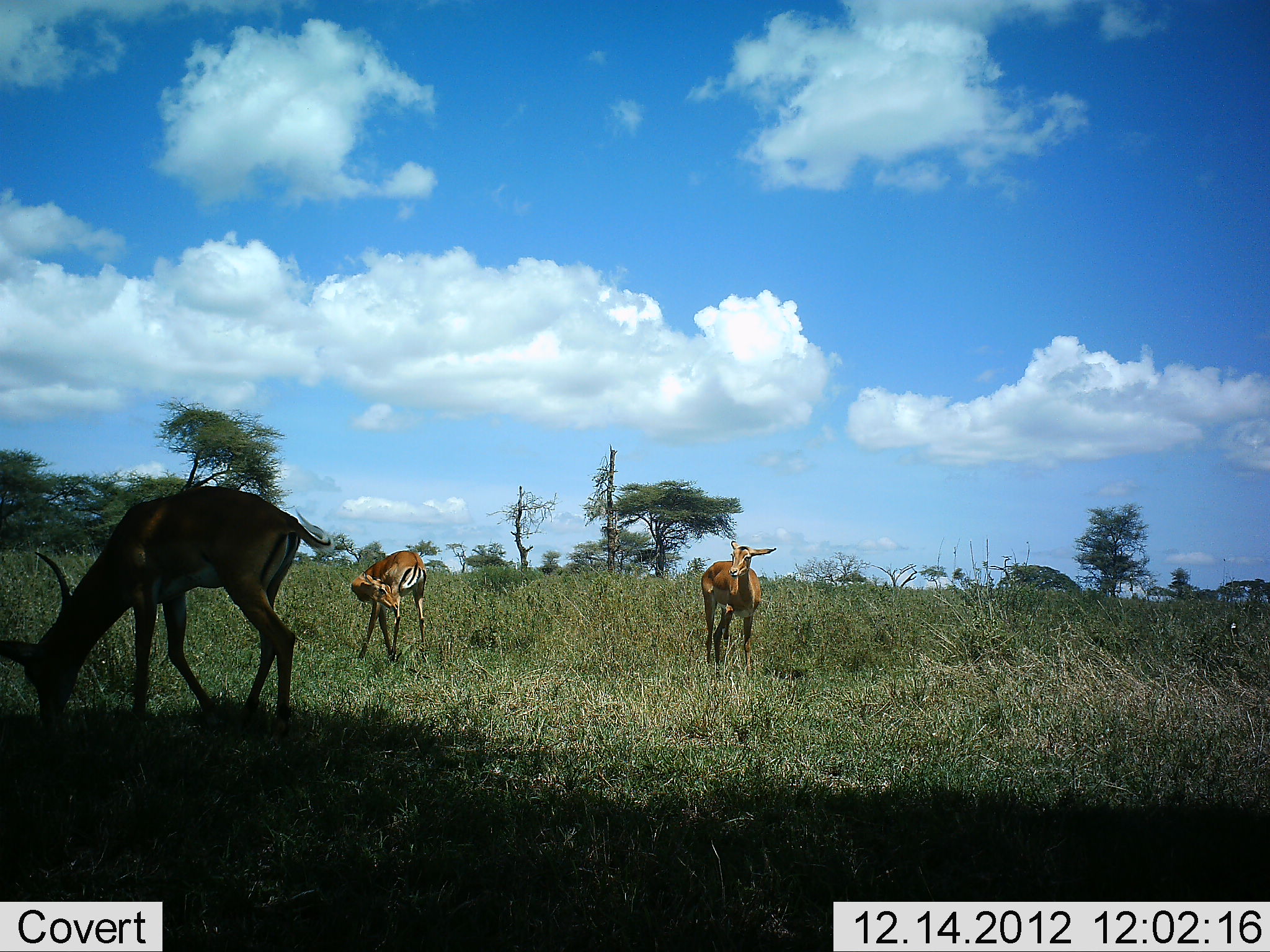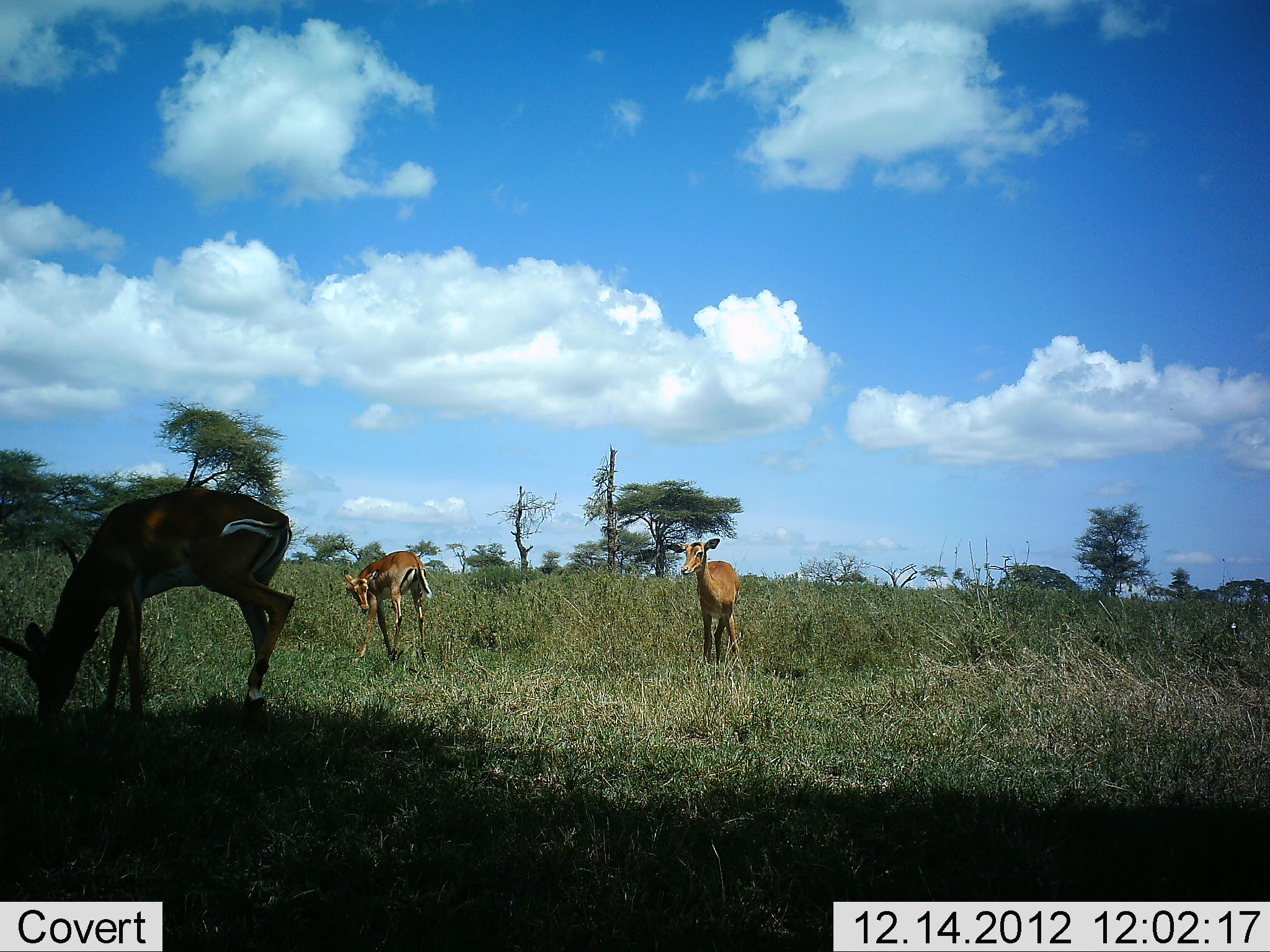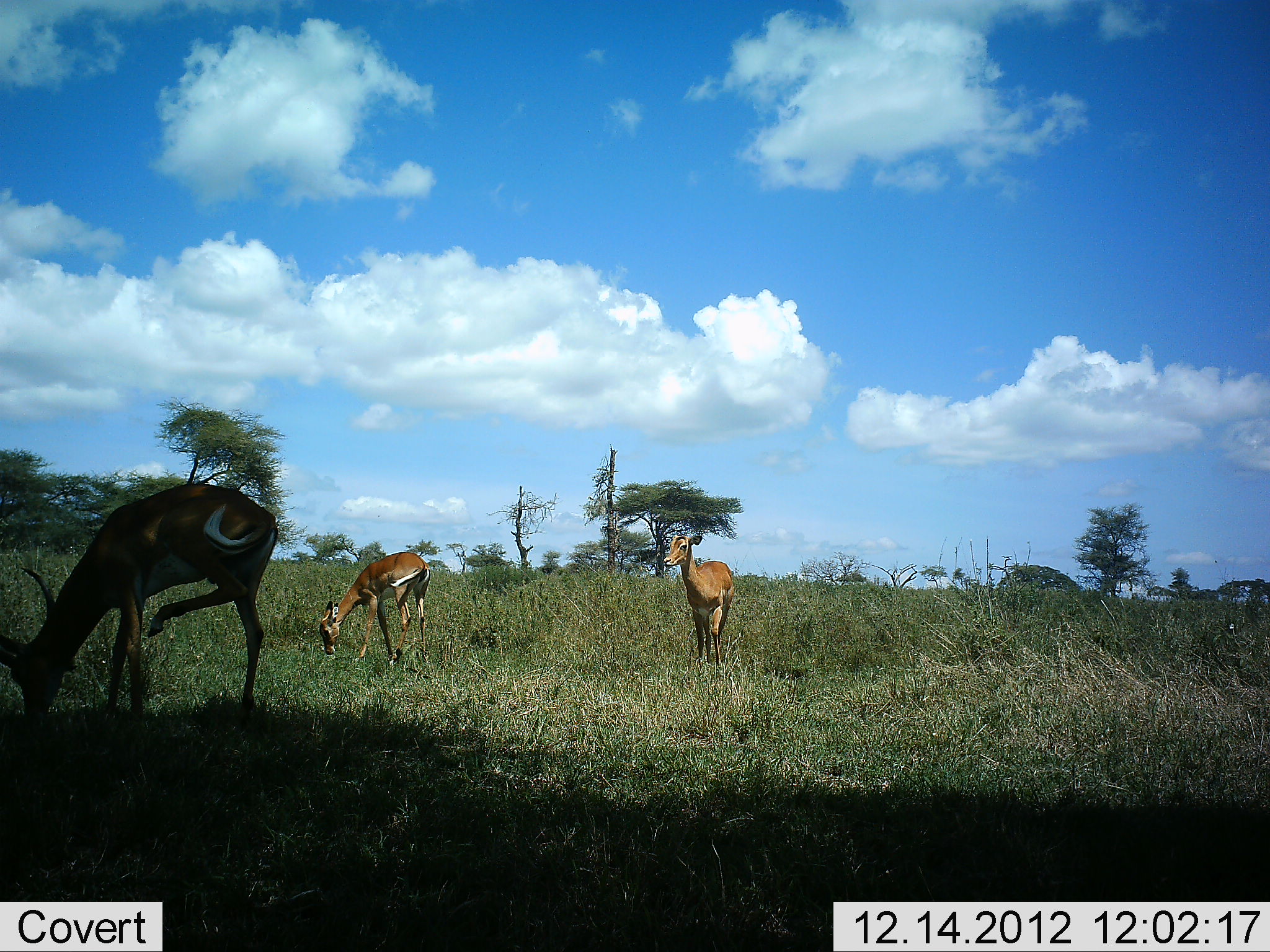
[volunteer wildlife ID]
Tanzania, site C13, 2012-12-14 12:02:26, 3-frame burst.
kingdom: Animalia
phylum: Chordata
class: Mammalia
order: Artiodactyla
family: Bovidae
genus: Aepyceros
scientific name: Aepyceros melampus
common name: impala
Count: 3.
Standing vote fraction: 70%.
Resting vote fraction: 0%.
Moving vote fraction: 15%.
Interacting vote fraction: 0%.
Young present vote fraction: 7%.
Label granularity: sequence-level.